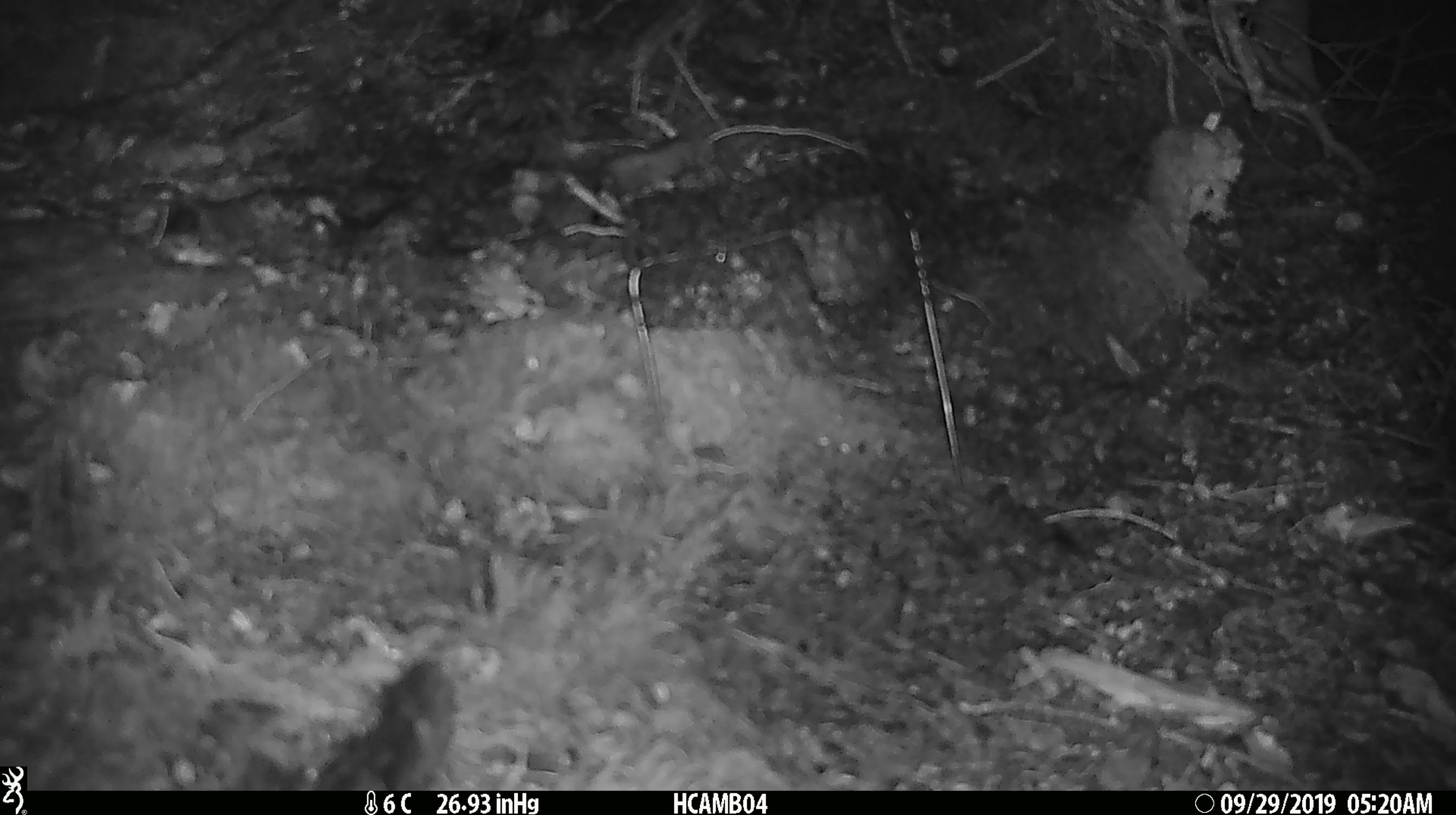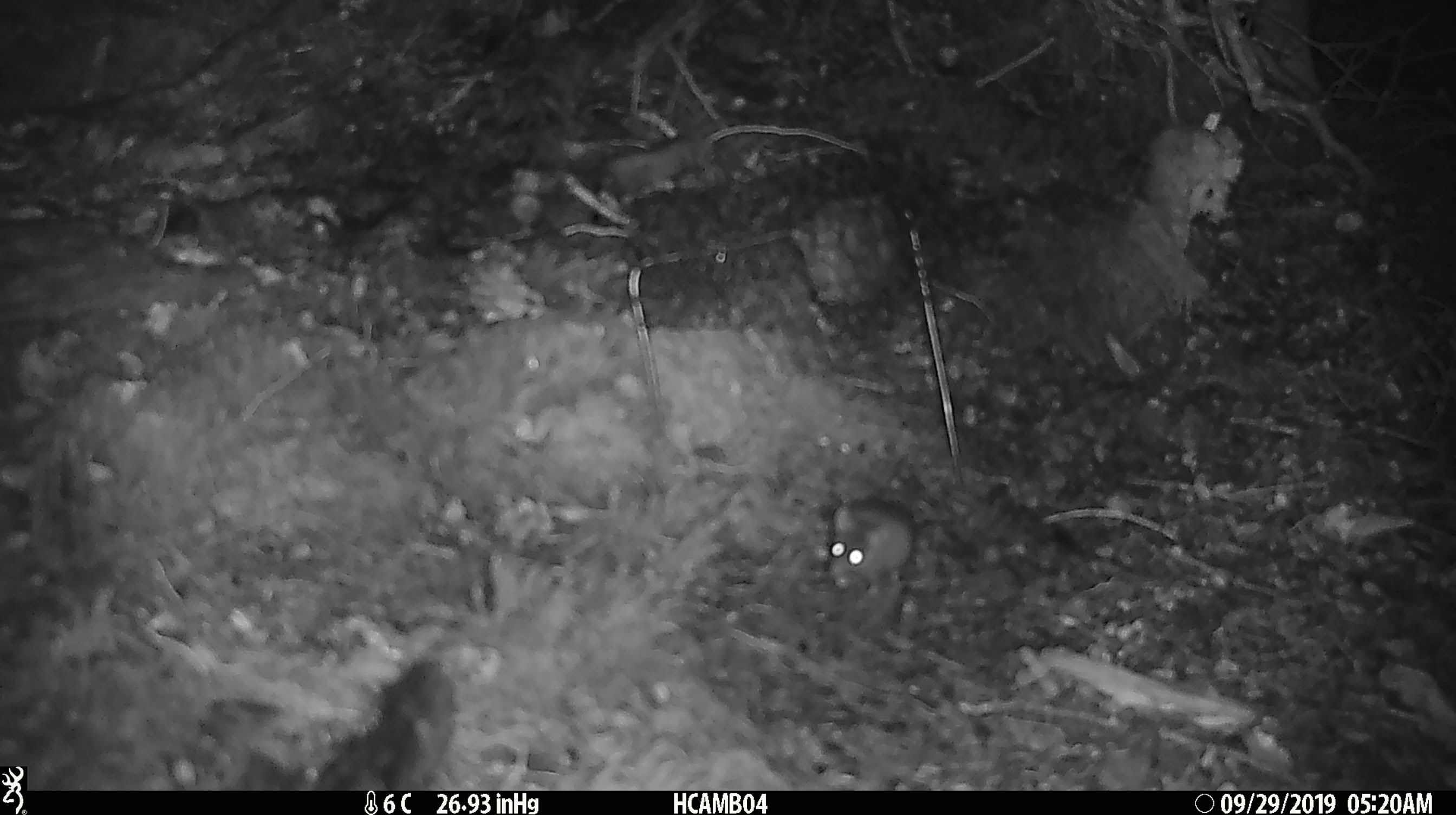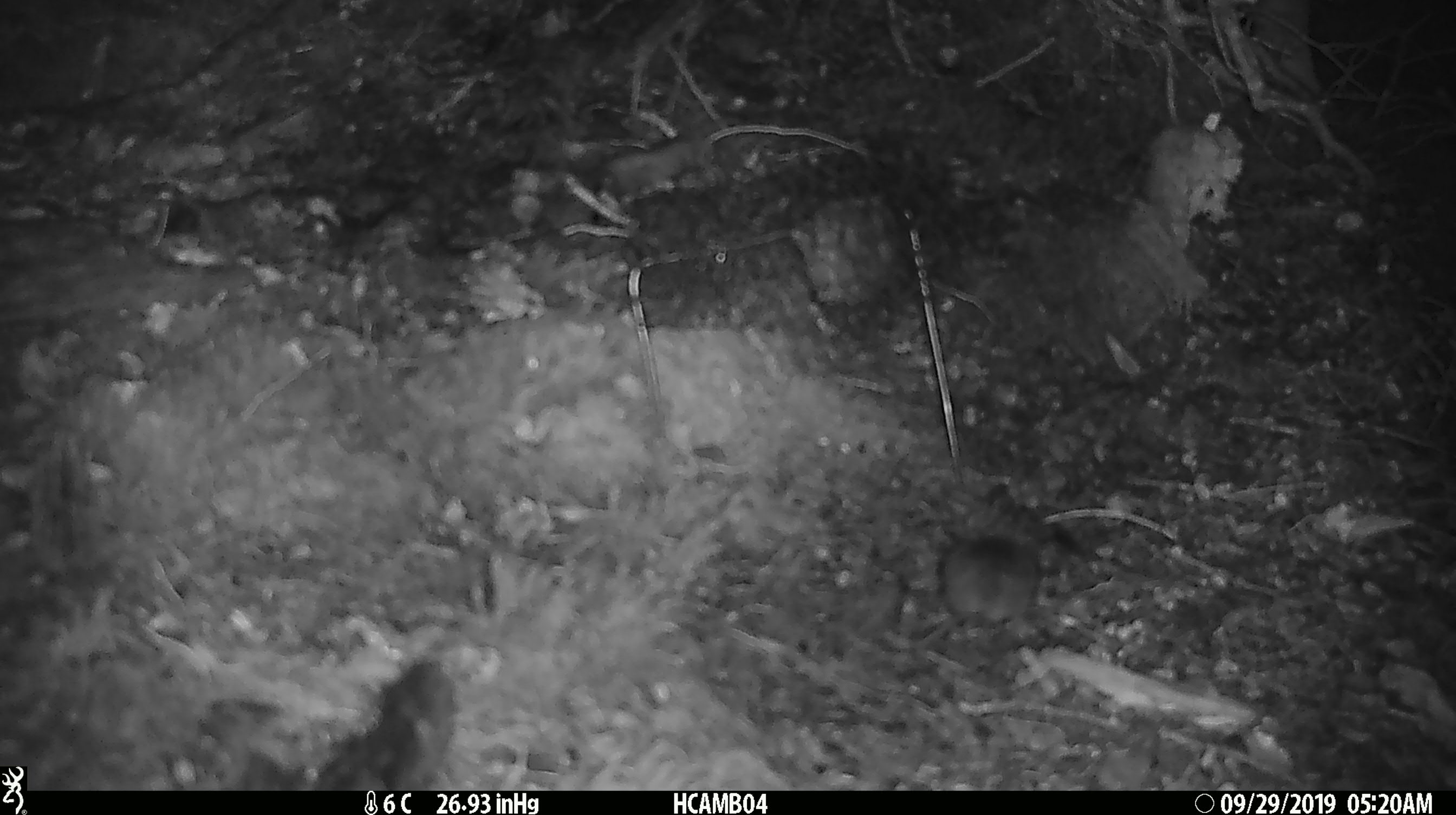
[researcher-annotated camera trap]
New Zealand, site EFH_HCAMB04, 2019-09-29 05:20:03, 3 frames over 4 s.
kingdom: Animalia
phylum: Chordata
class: Mammalia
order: Rodentia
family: Muridae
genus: Mus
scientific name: Mus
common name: mouse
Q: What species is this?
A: Mouse (Mus).